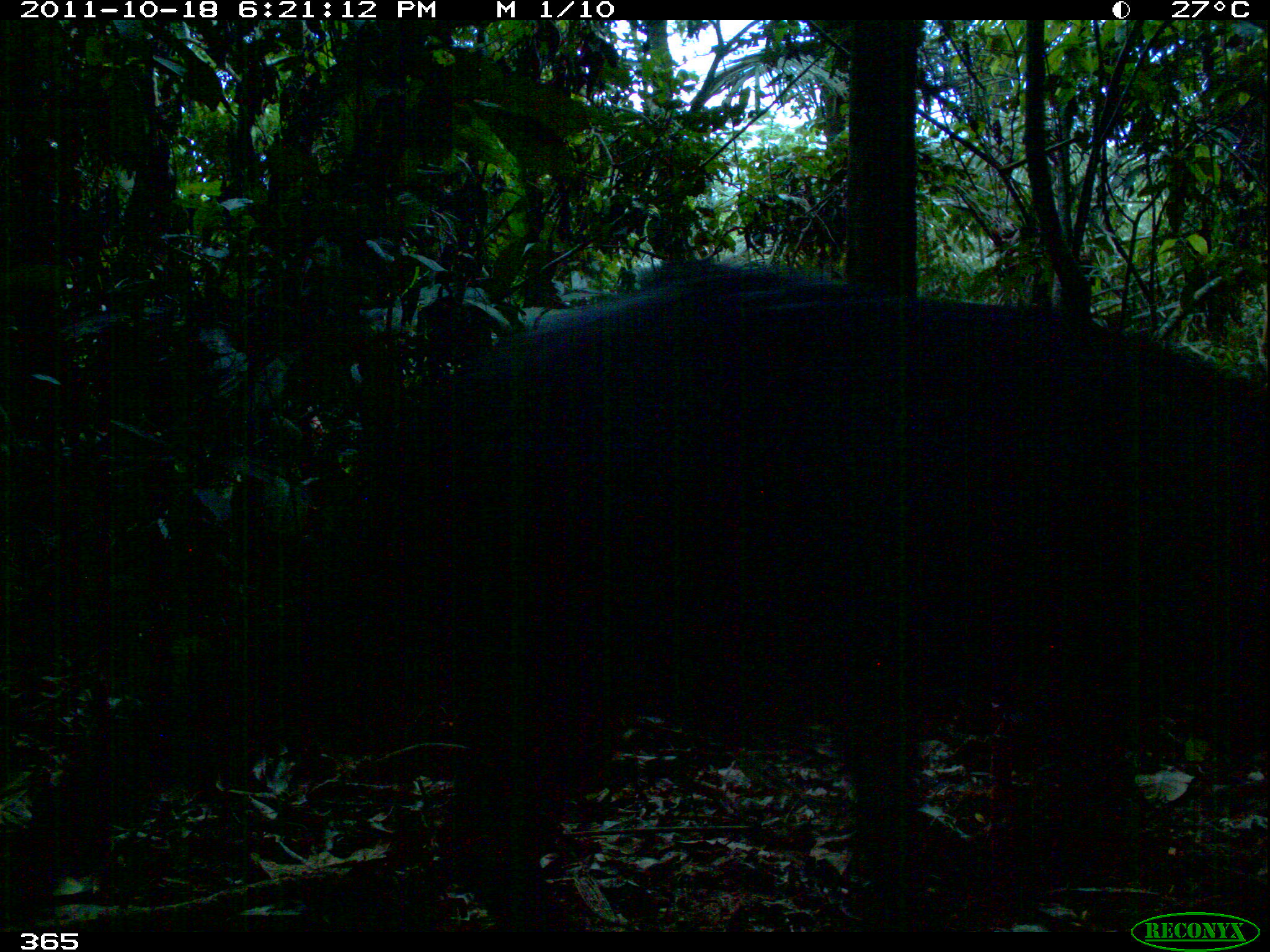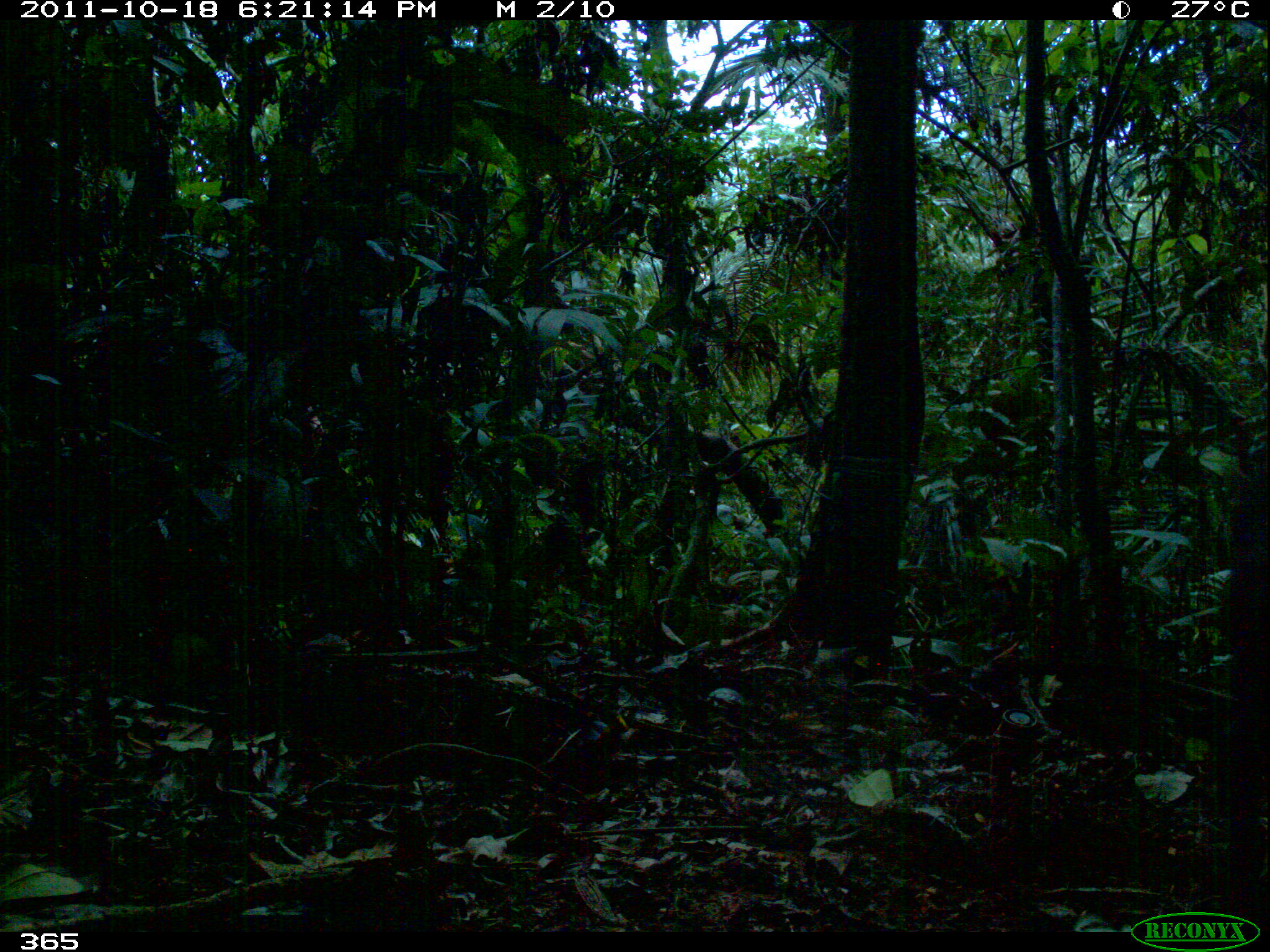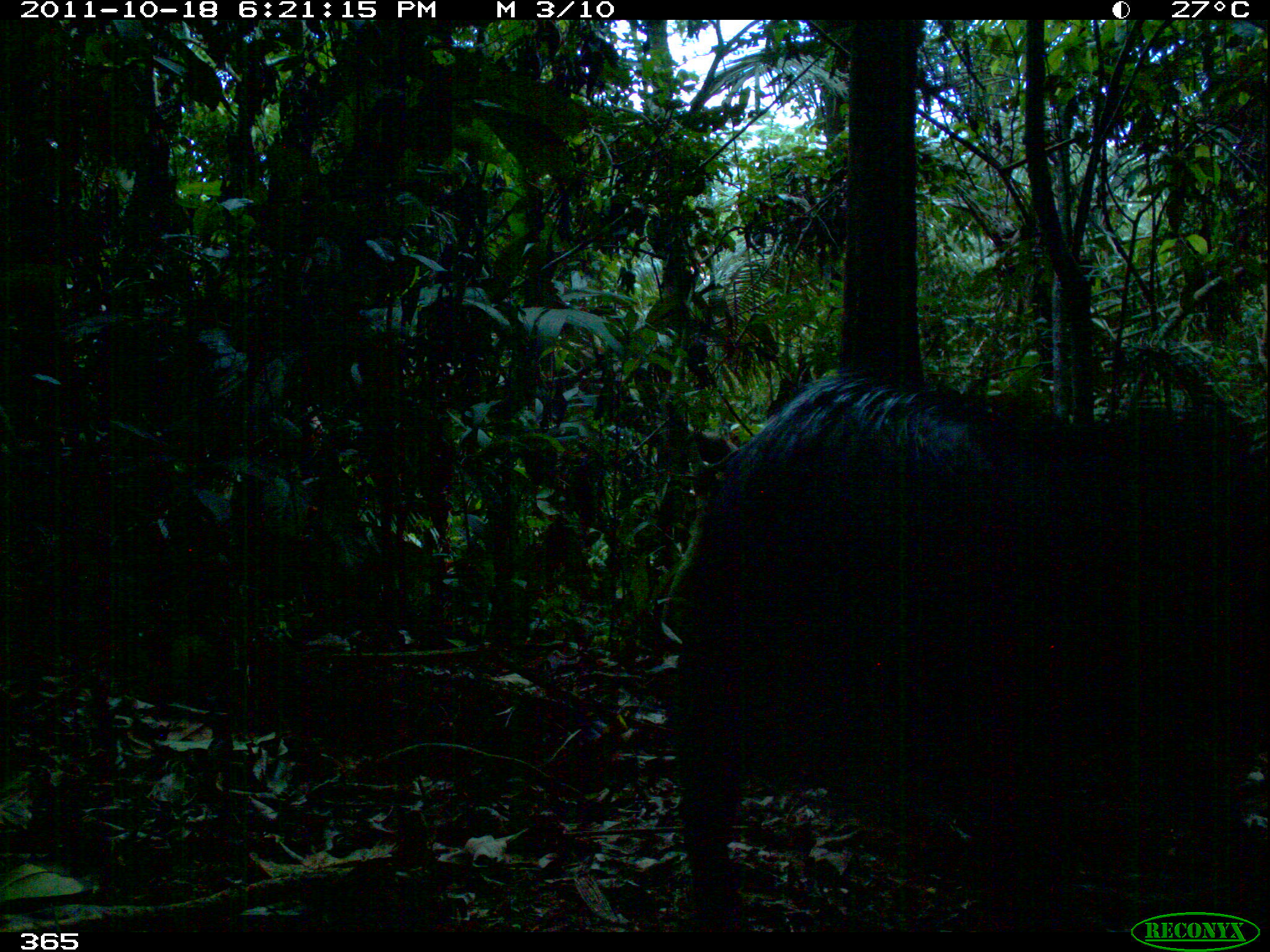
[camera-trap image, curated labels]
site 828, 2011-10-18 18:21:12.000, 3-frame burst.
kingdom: Animalia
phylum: Chordata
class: Mammalia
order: Artiodactyla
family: Tayassuidae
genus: Tayassu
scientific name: Tayassu pecari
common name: white-lipped peccary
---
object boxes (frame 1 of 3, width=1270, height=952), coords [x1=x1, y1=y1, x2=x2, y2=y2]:
tayassu pecari: [x1=0, y1=284, x2=1268, y2=932]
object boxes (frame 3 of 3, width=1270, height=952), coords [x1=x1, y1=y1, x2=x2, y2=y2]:
tayassu pecari: [x1=668, y1=368, x2=1268, y2=932]